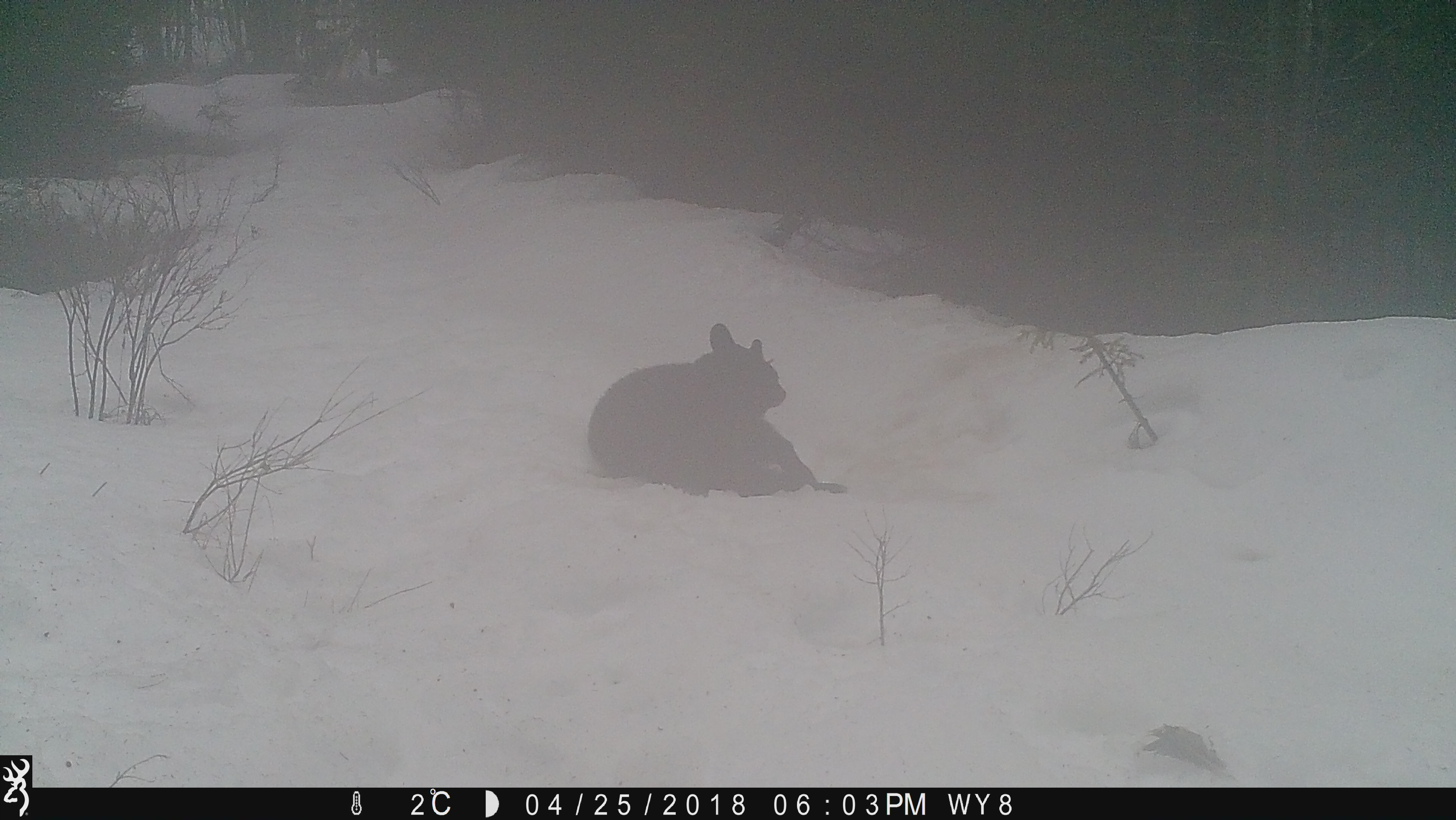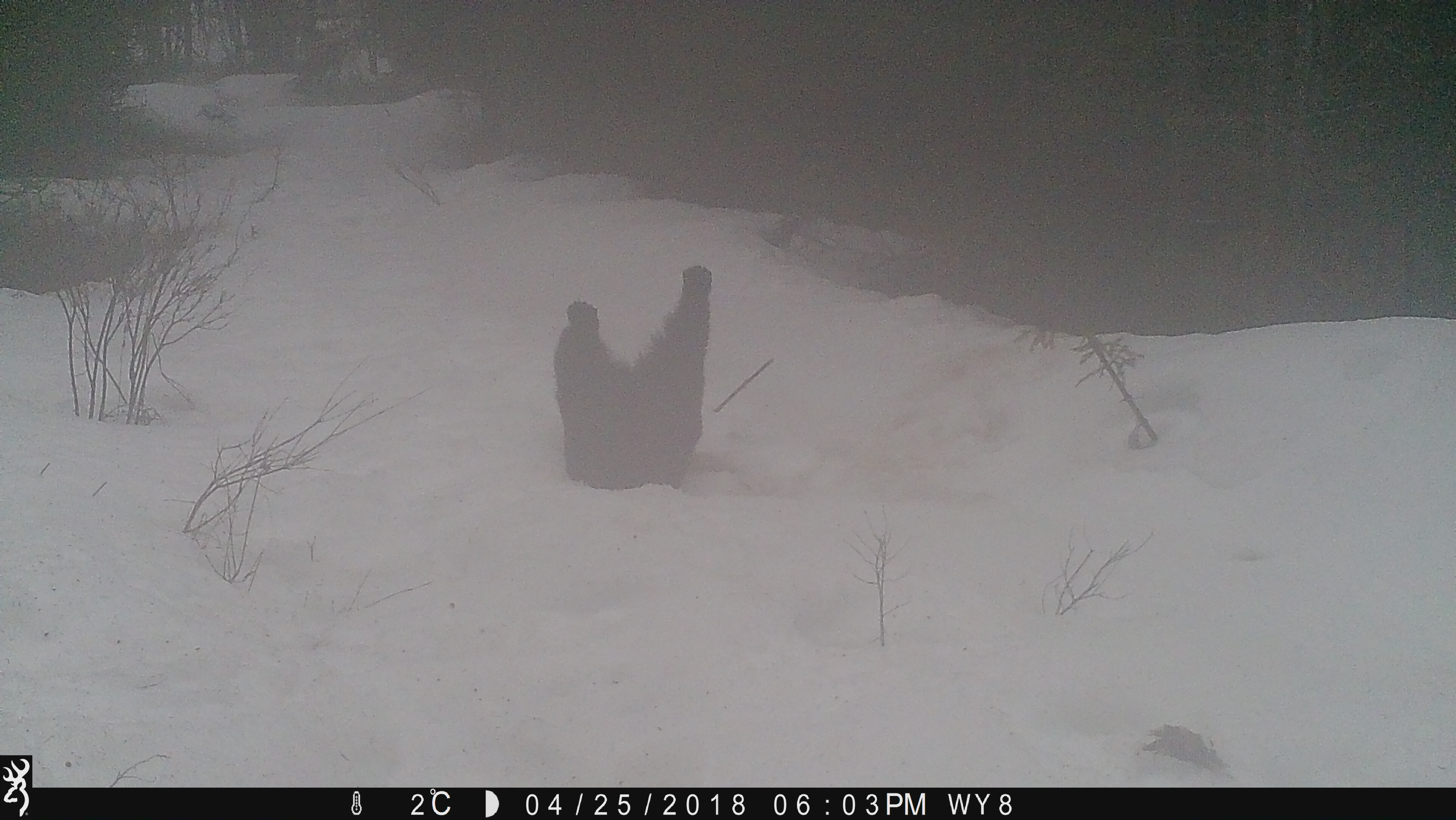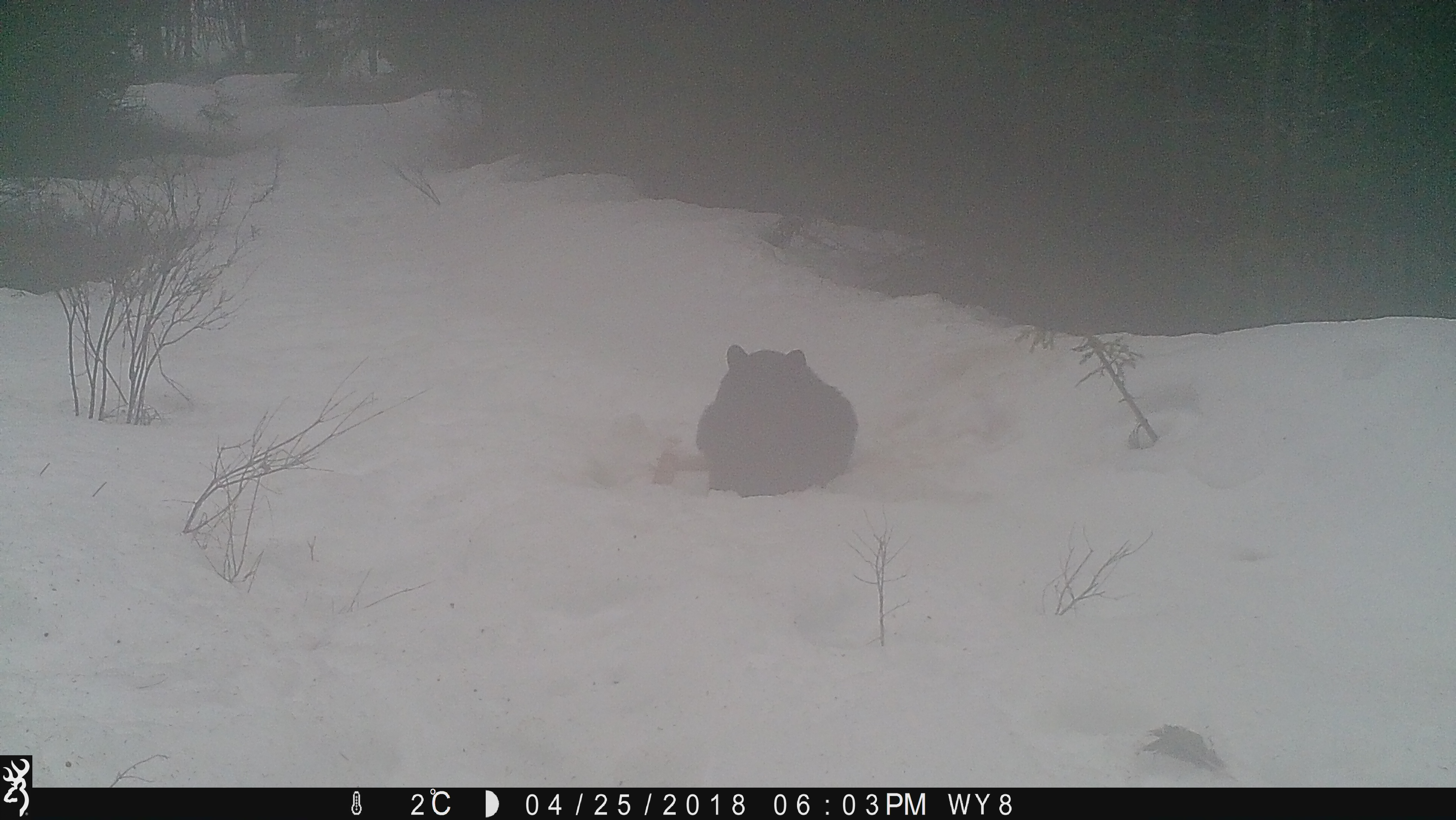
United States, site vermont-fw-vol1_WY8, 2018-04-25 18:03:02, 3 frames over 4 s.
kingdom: Animalia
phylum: Chordata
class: Mammalia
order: Carnivora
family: Ursidae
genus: Ursus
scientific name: Ursus americanus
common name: black bear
Black bear (Ursus americanus).